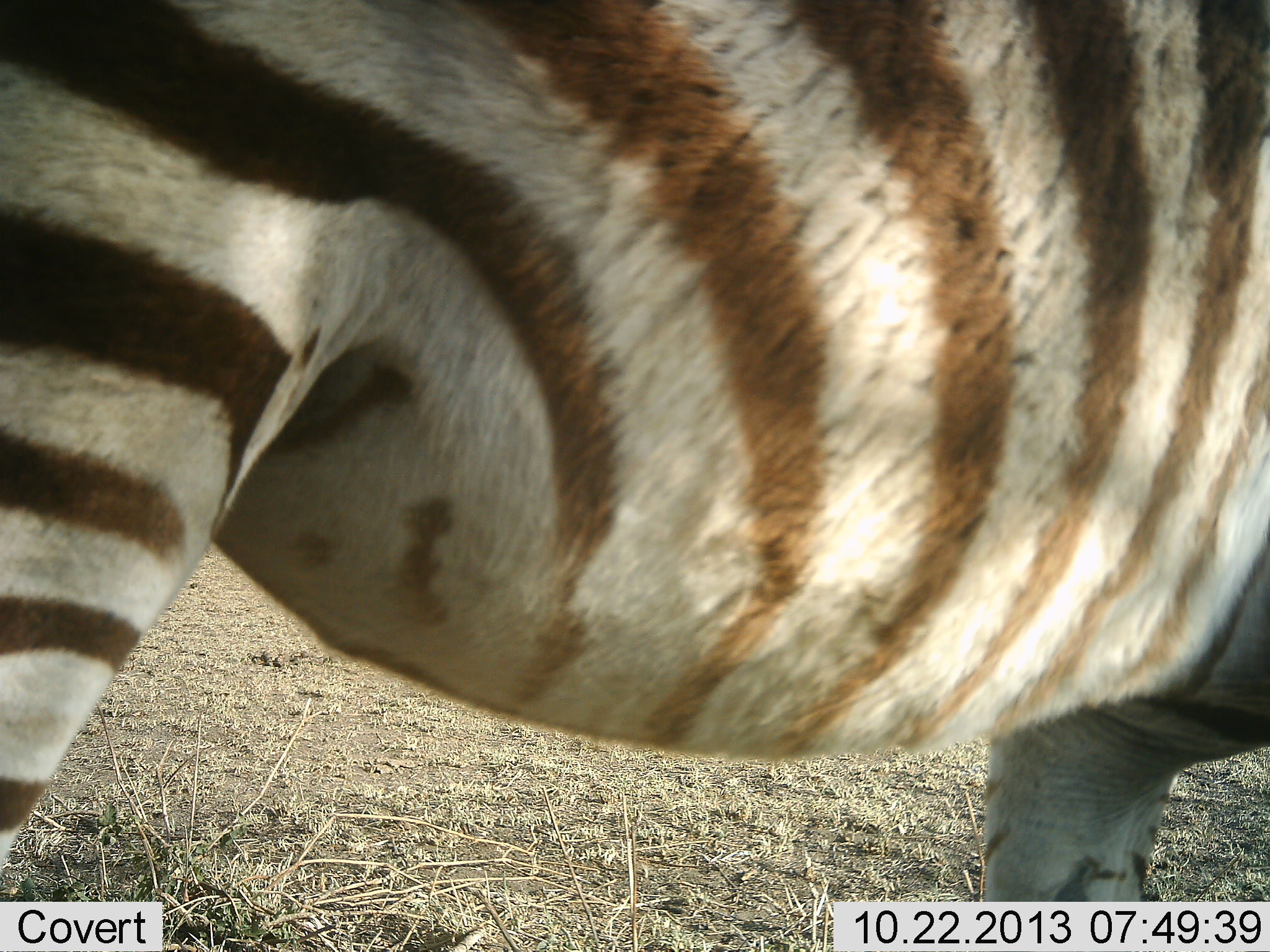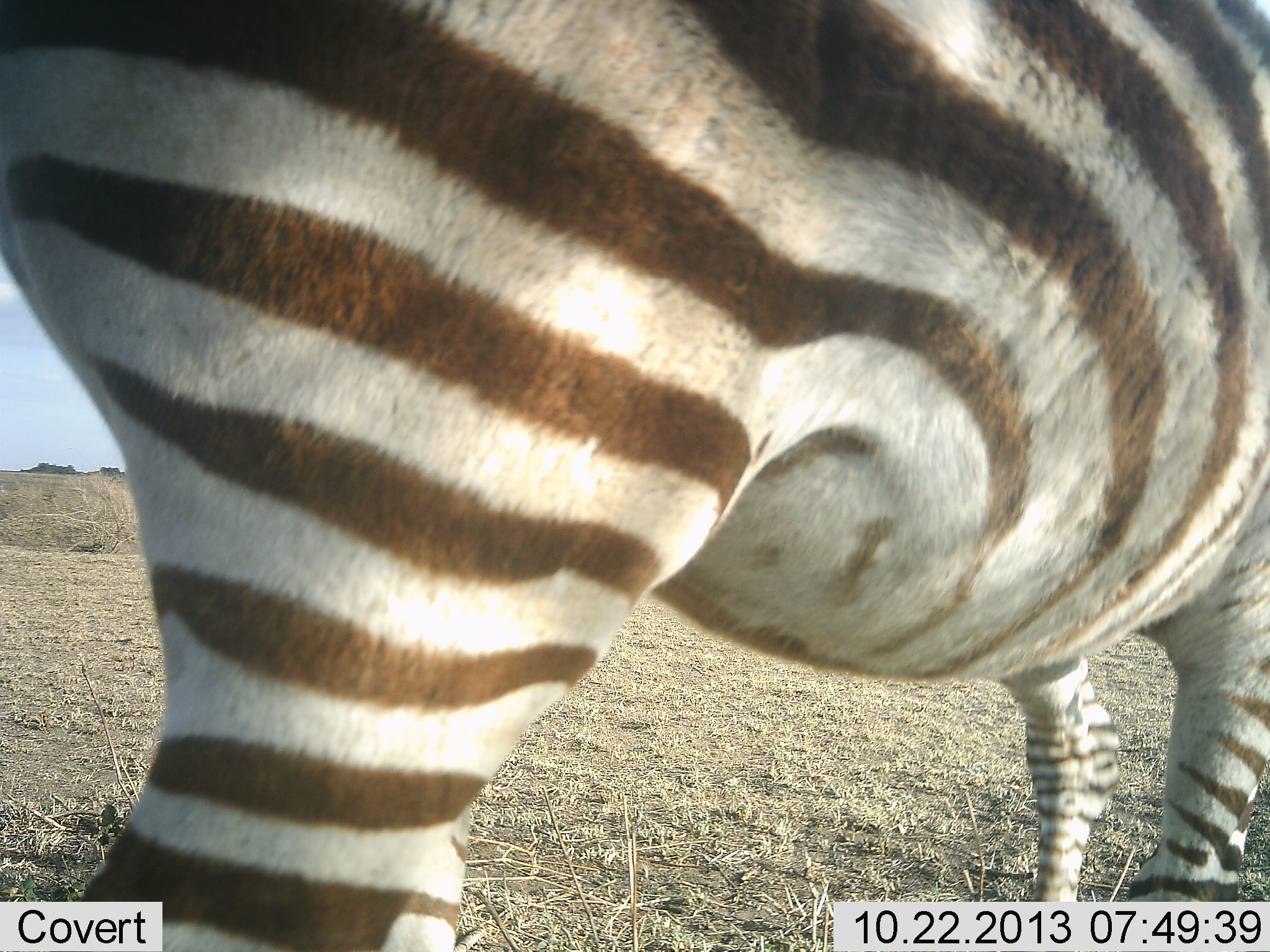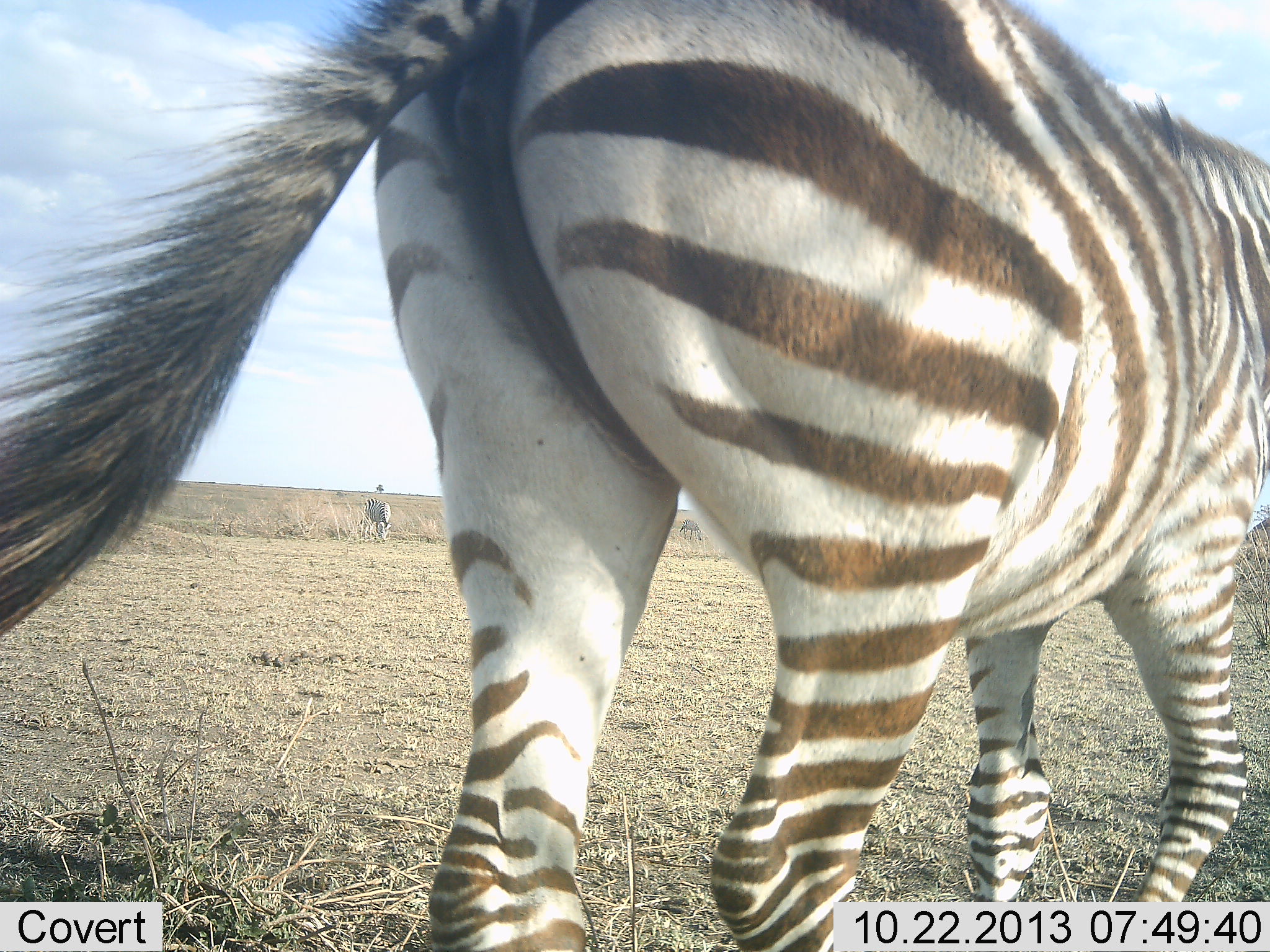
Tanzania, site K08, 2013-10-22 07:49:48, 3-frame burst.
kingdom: Animalia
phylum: Chordata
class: Mammalia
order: Perissodactyla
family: Equidae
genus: Equus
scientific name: Equus quagga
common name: plains zebra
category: zebra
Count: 3.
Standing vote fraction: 54%.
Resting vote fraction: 0%.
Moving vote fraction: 92%.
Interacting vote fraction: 0%.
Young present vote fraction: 0%.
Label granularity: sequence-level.